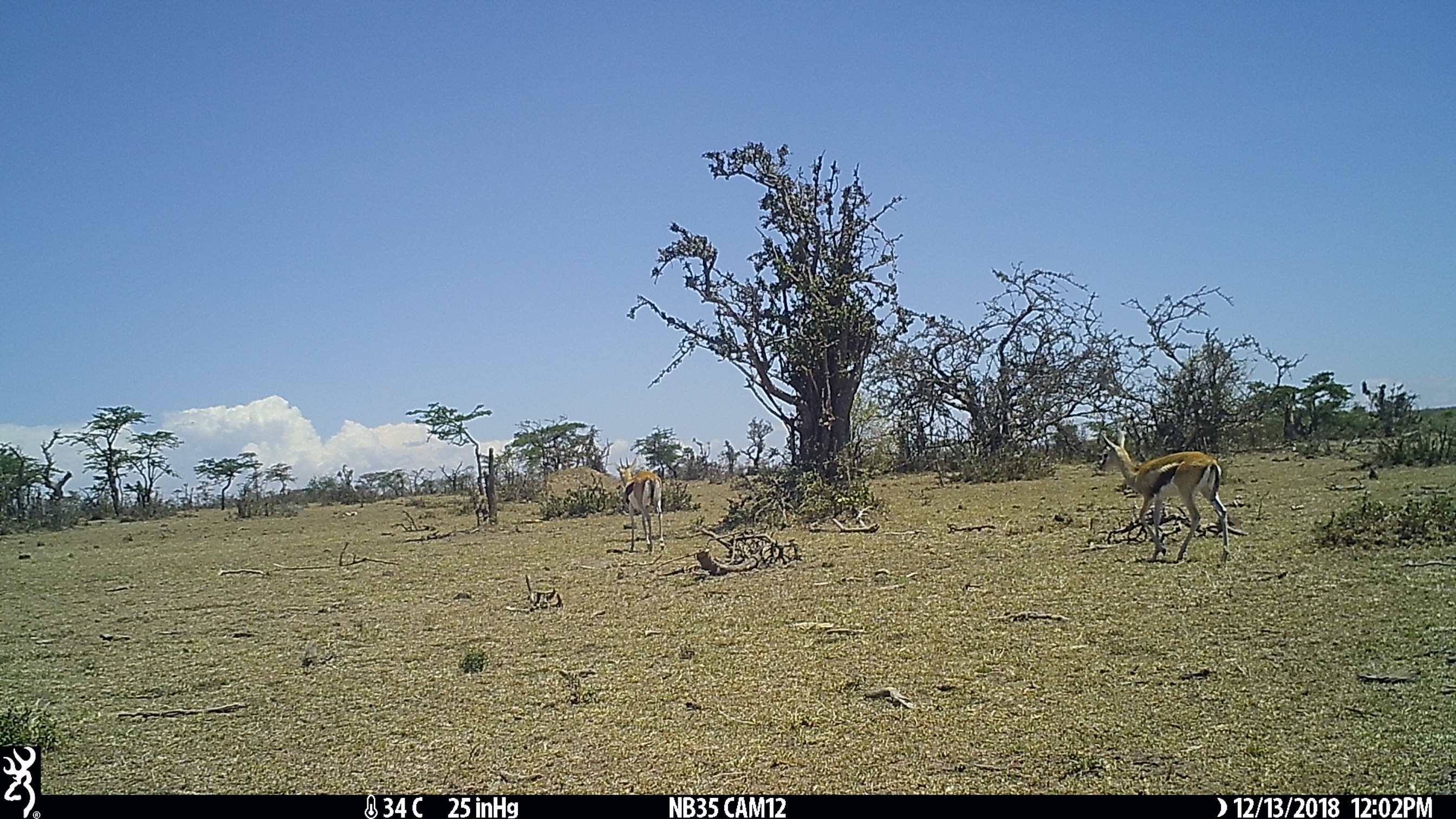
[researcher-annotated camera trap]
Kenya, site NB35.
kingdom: Animalia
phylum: Chordata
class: Mammalia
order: Artiodactyla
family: Bovidae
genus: Eudorcas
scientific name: Eudorcas thomsonii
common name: thomon's gazelle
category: gazelle thomsons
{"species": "gazelle thomsons (thomon's gazelle) (Eudorcas thomsonii)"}